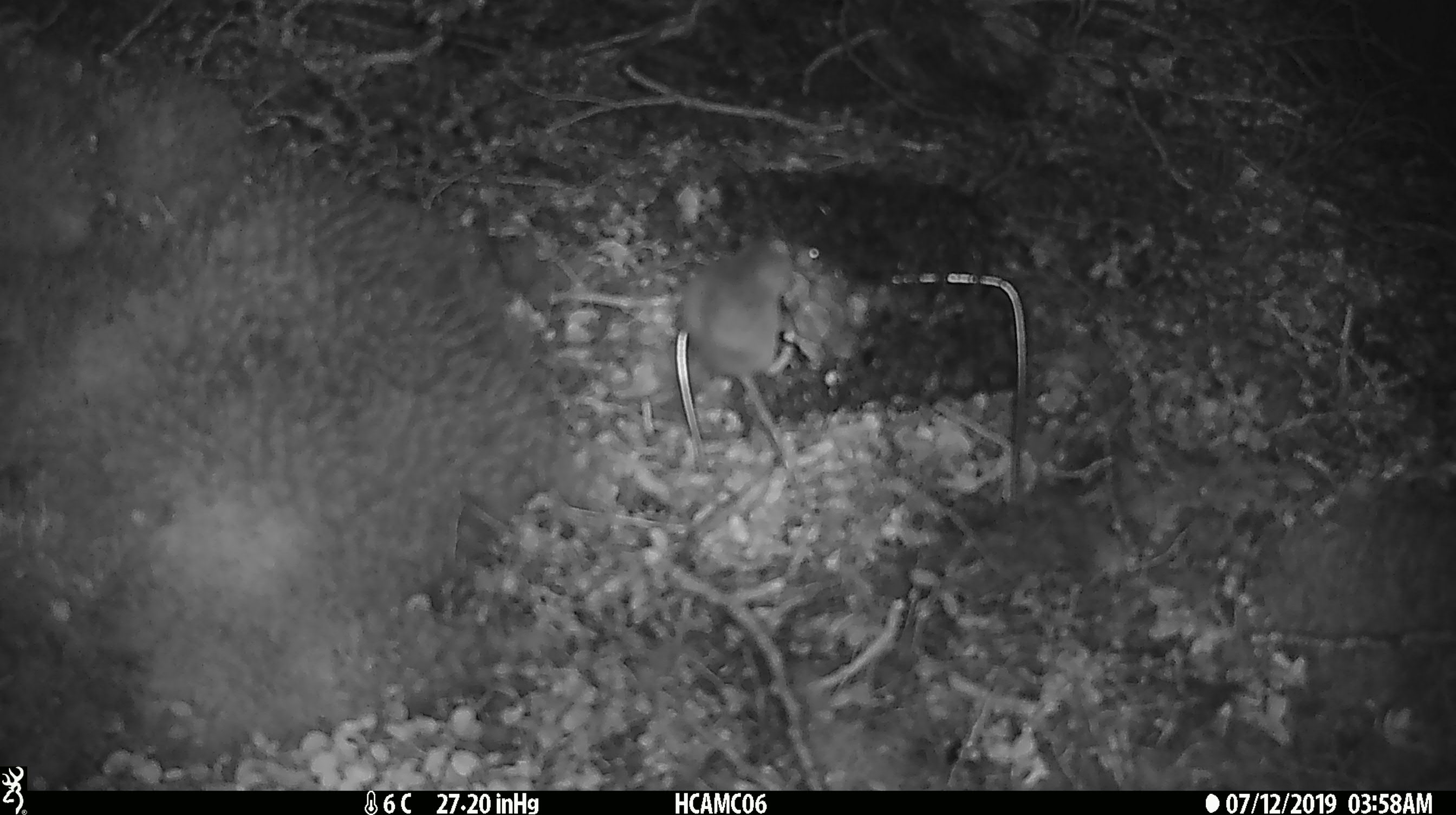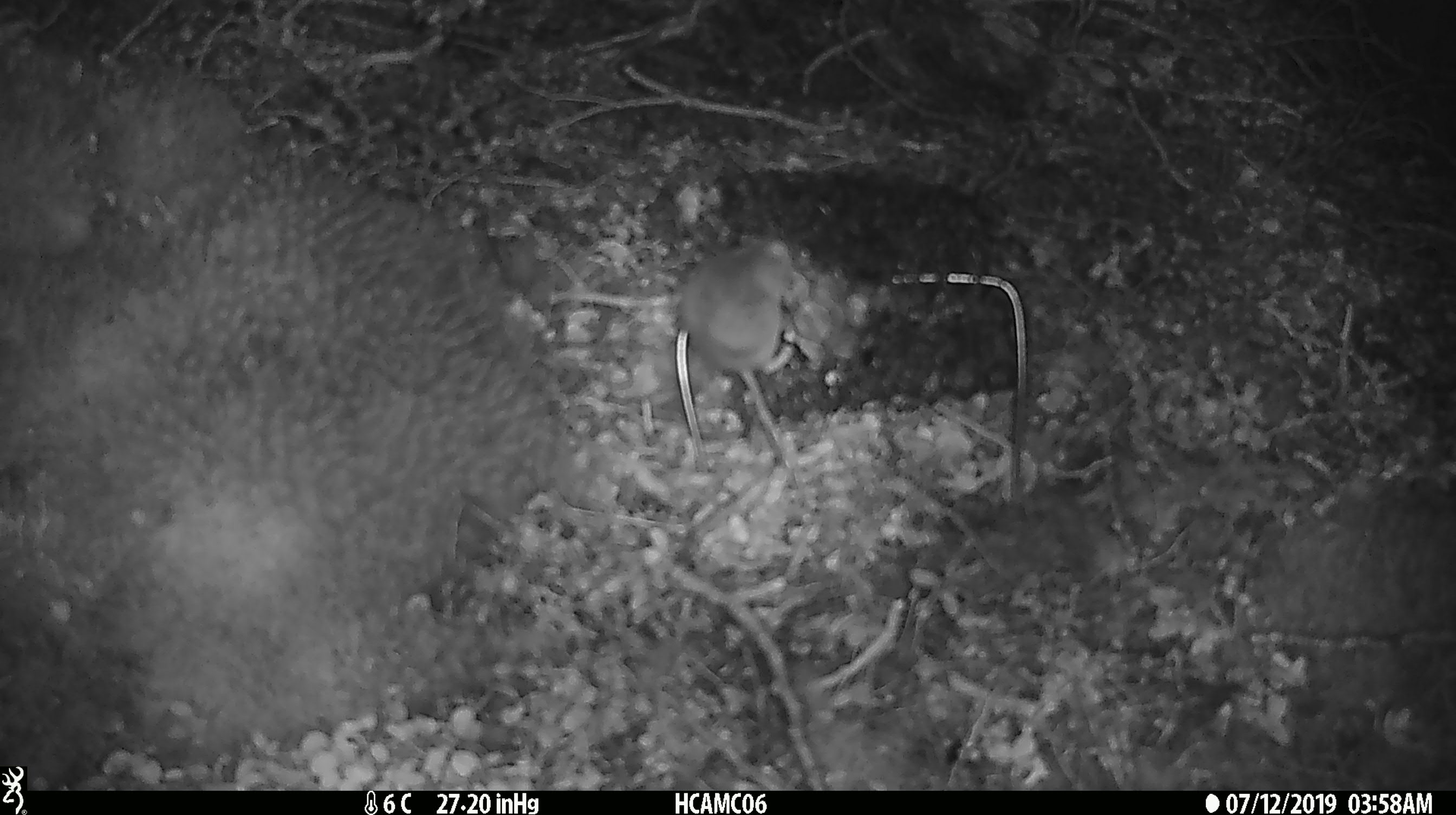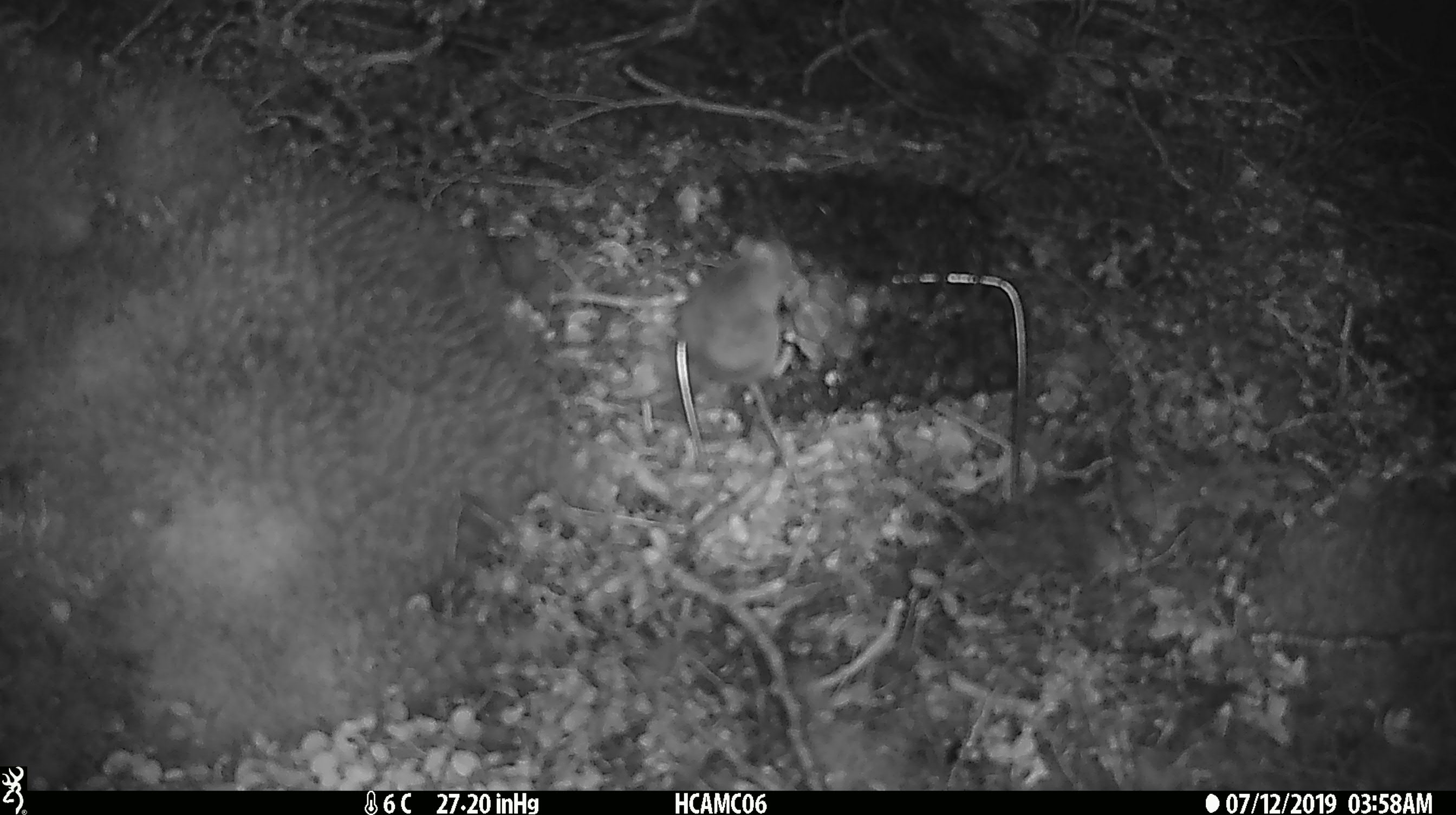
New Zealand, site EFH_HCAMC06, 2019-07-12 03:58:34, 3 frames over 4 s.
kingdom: Animalia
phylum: Chordata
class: Mammalia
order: Rodentia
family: Muridae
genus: Mus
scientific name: Mus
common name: mouse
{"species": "mouse (Mus)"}